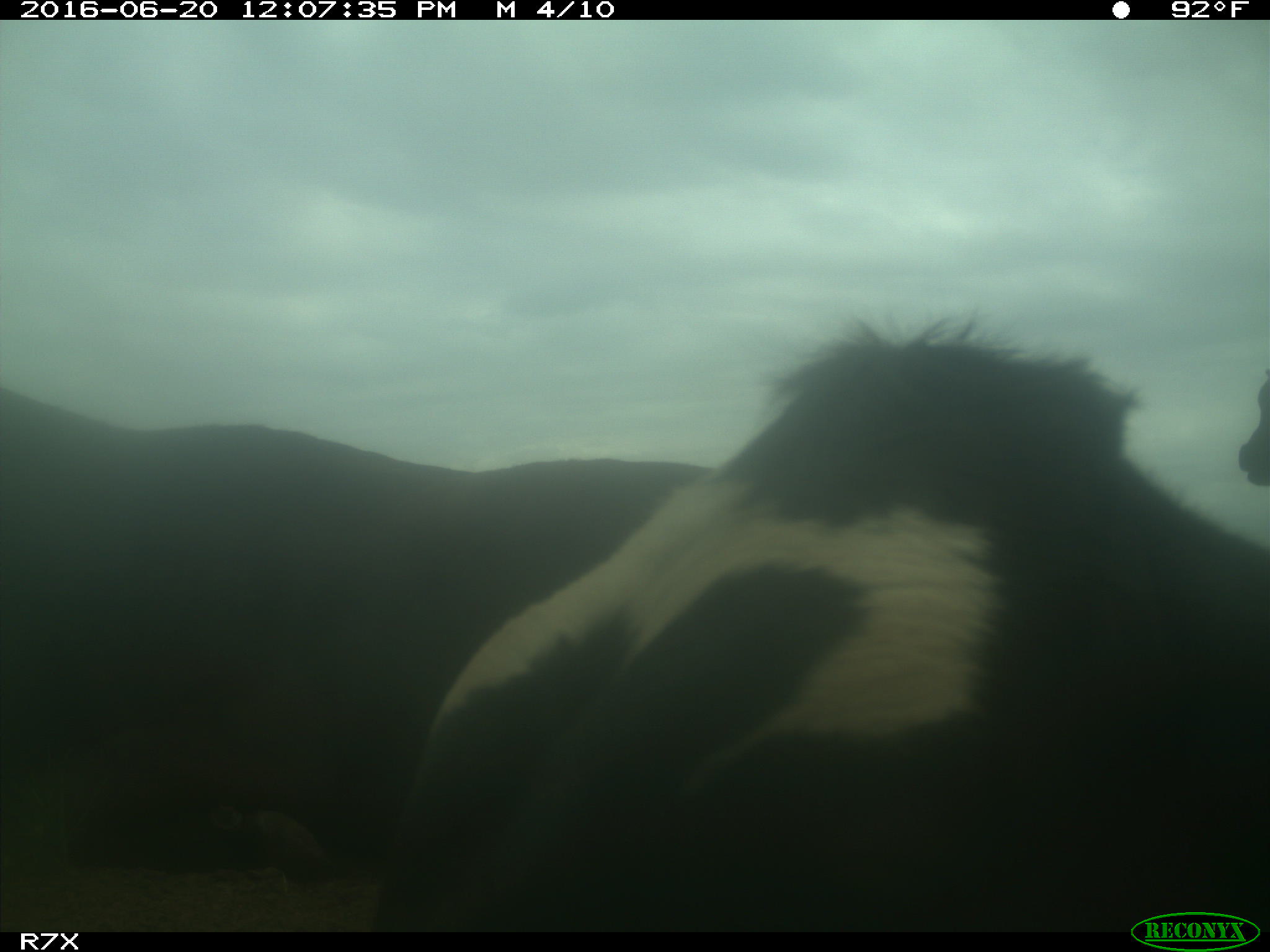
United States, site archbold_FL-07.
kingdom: Animalia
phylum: Chordata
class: Mammalia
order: Artiodactyla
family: Bovidae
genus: Bos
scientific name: Bos taurus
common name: domestic cow